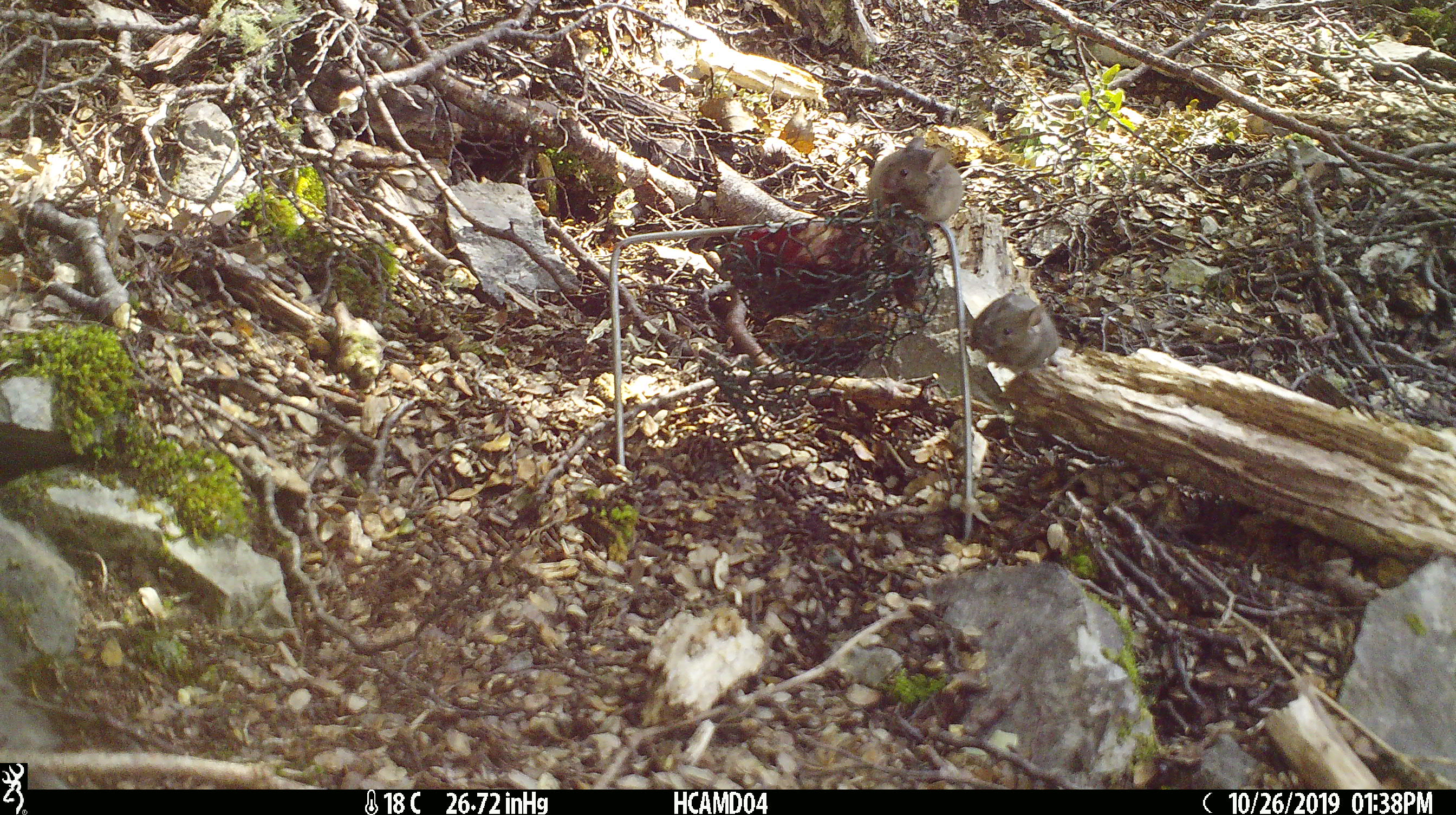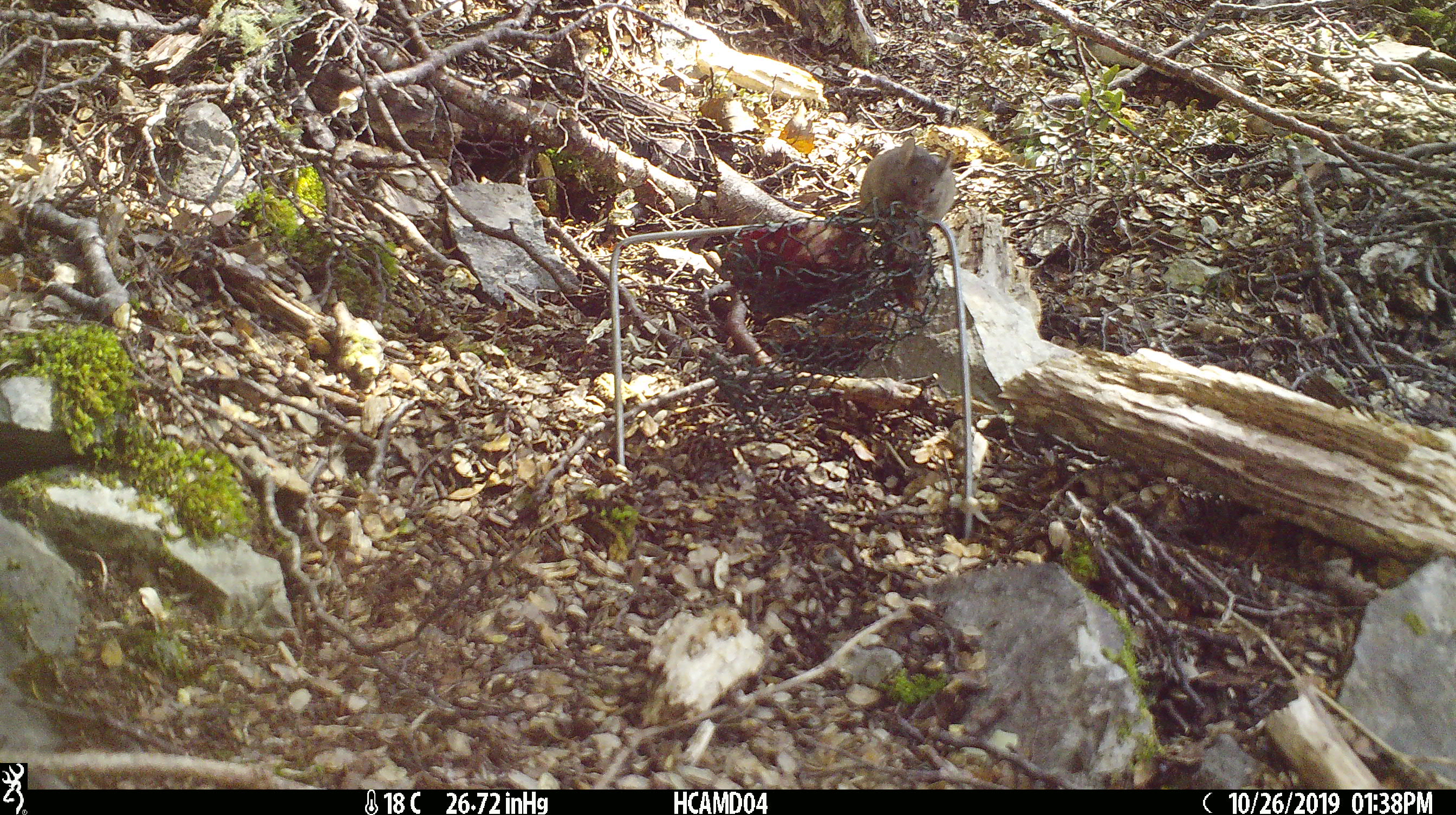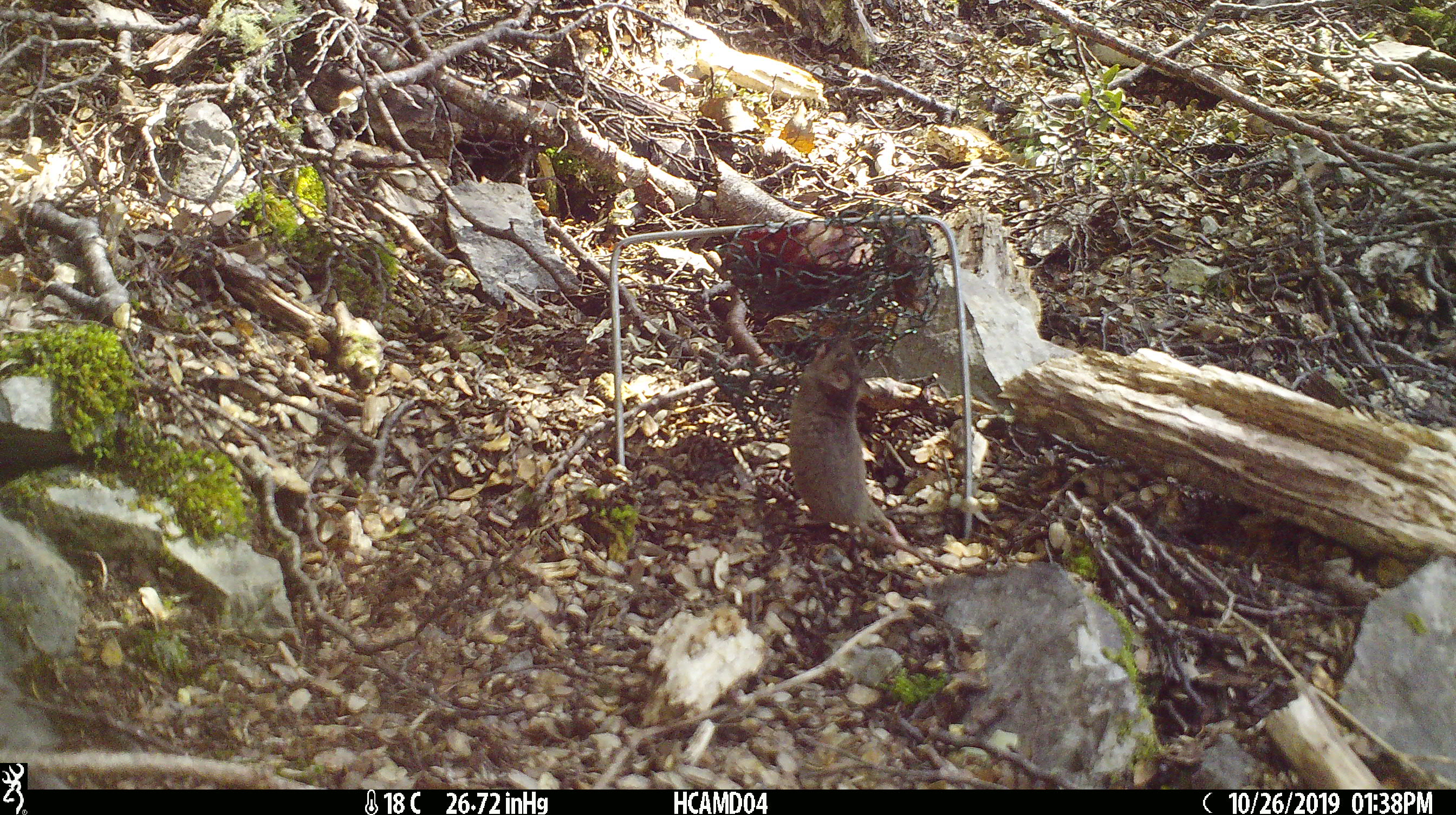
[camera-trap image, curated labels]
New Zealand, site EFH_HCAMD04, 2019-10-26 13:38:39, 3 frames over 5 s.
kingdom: Animalia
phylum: Chordata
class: Mammalia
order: Rodentia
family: Muridae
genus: Mus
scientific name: Mus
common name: mouse